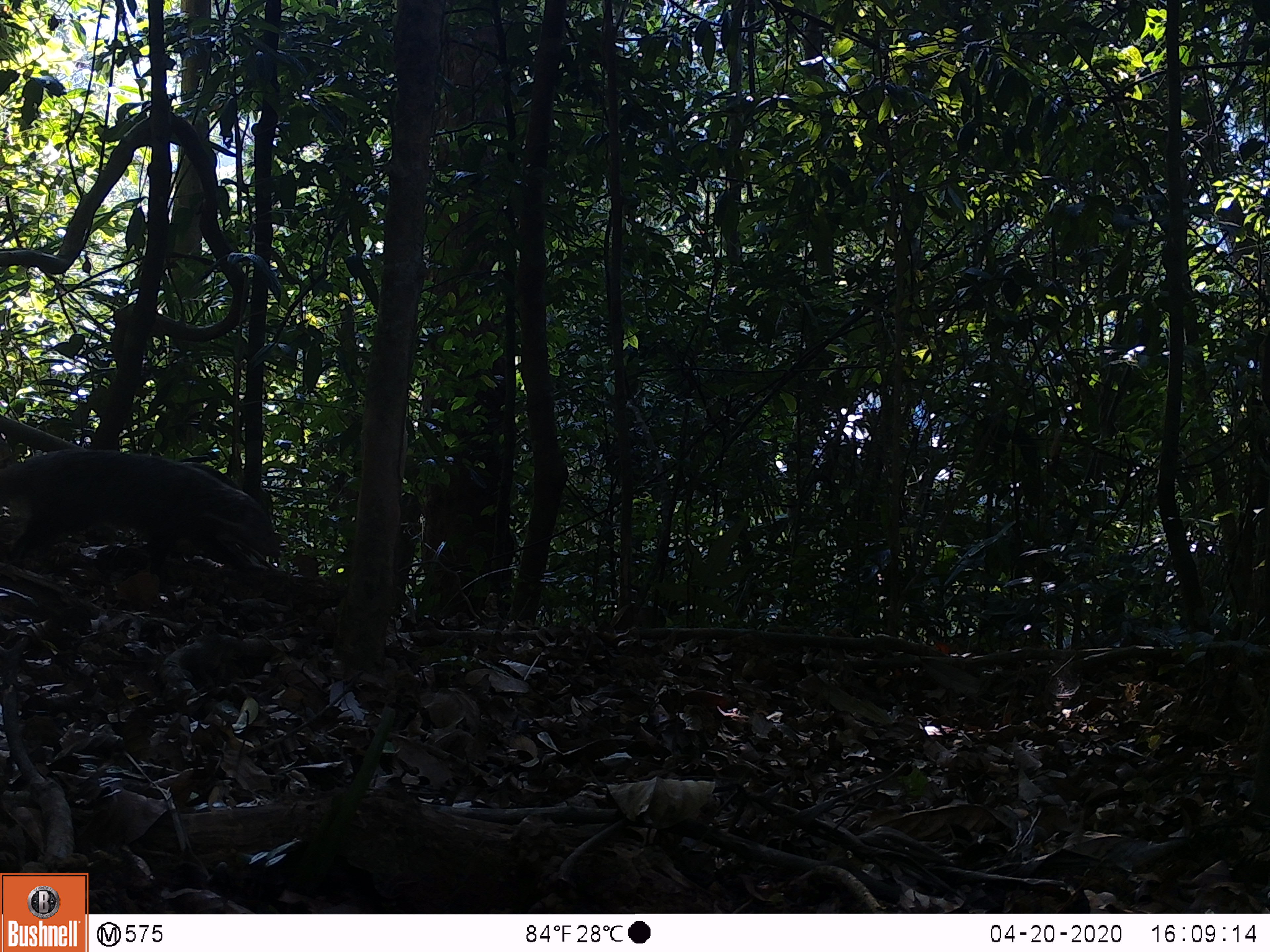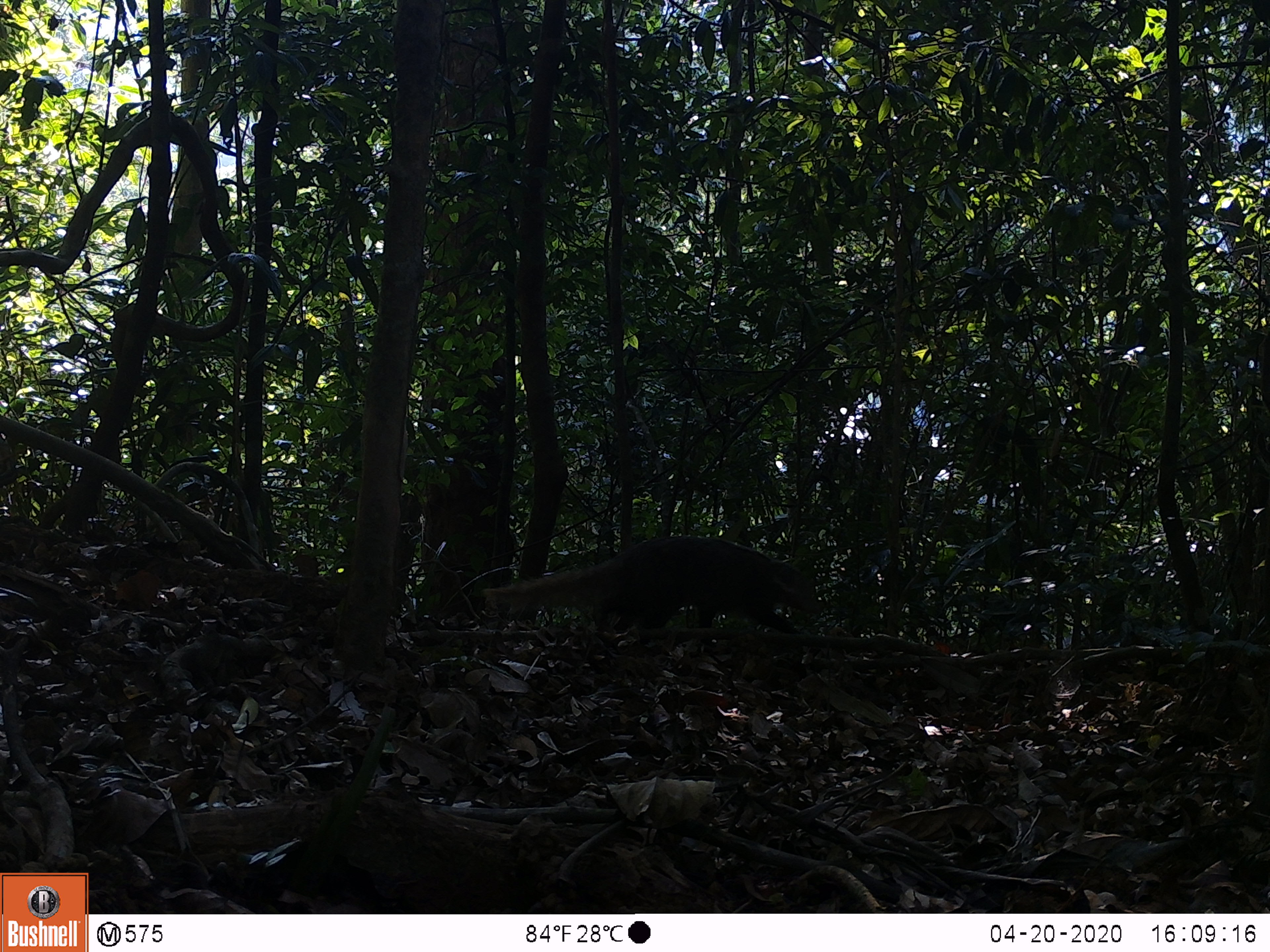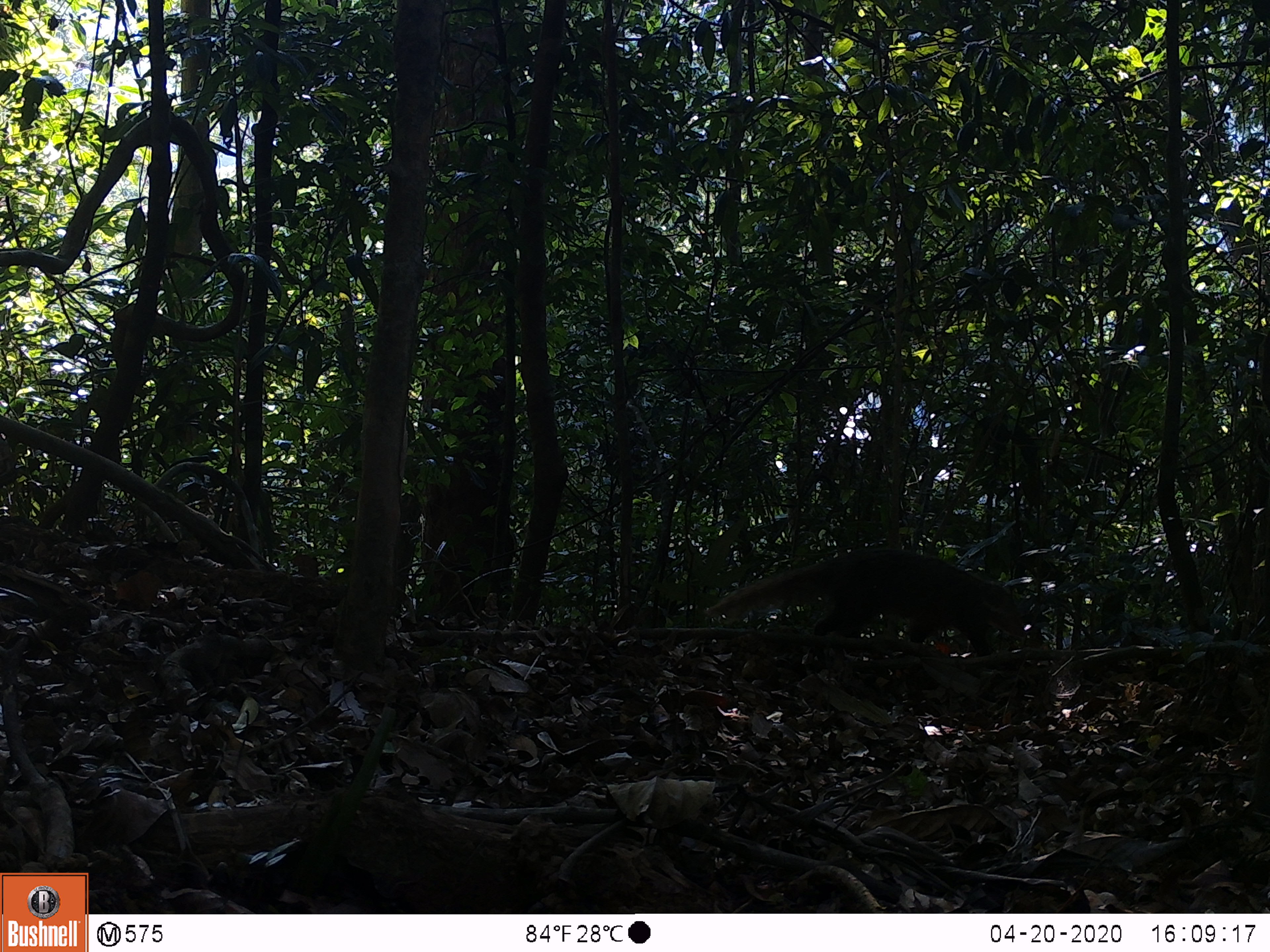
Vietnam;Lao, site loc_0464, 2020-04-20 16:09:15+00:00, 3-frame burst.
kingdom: Animalia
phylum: Chordata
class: Mammalia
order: Carnivora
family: Herpestidae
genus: Urva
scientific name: Urva urva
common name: crab-eating mongoose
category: crab eating mongoose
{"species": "crab eating mongoose (crab-eating mongoose) (Urva urva)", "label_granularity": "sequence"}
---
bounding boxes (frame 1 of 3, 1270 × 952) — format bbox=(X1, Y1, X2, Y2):
crab eating mongoose: bbox=(0, 447, 281, 575)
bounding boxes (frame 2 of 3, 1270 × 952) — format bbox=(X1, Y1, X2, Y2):
crab eating mongoose: bbox=(480, 535, 827, 632)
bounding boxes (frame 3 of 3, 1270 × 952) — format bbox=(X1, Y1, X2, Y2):
crab eating mongoose: bbox=(704, 547, 1026, 655)